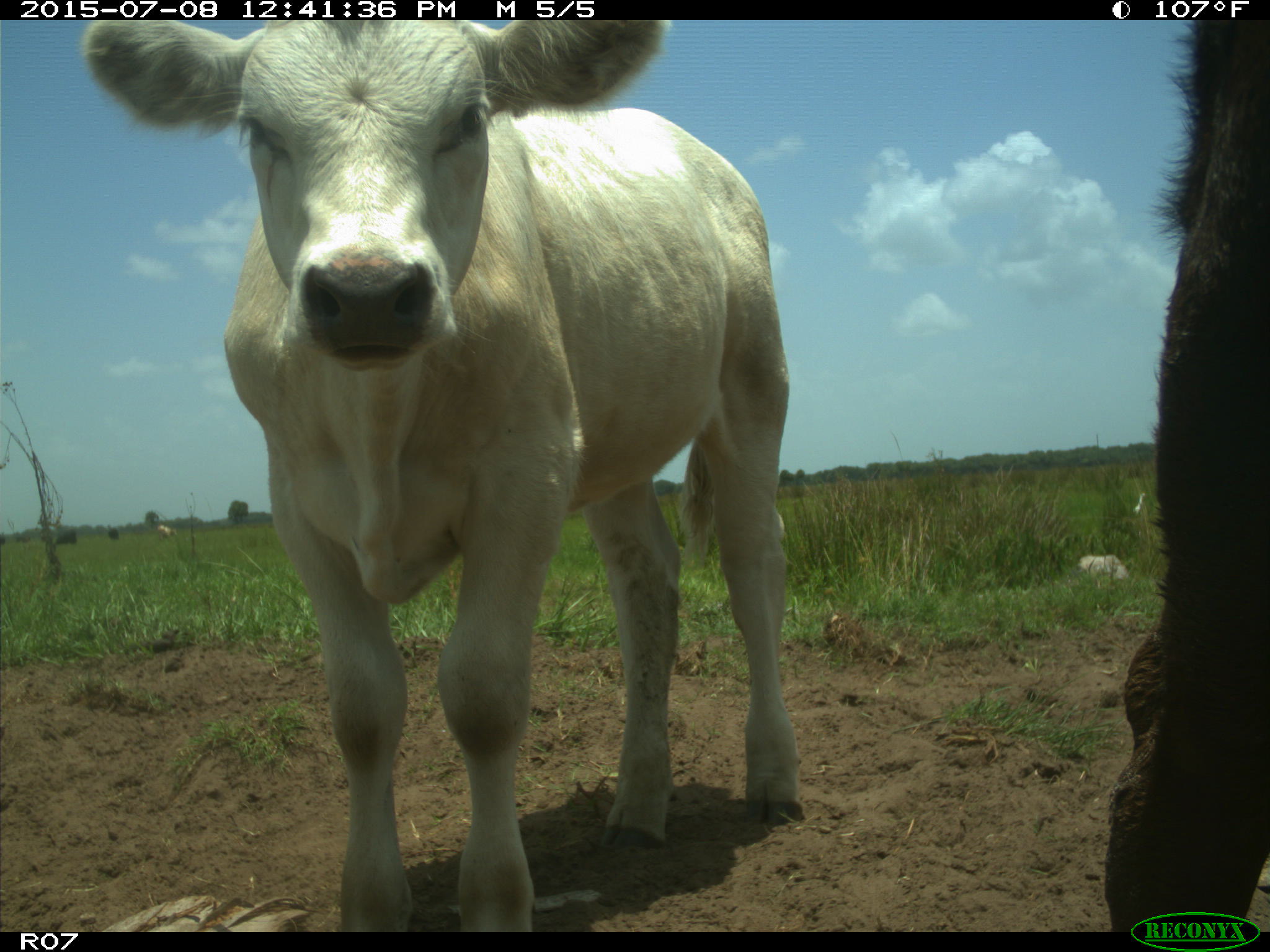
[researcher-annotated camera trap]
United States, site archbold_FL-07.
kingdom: Animalia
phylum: Chordata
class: Mammalia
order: Artiodactyla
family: Bovidae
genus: Bos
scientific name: Bos taurus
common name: domestic cow